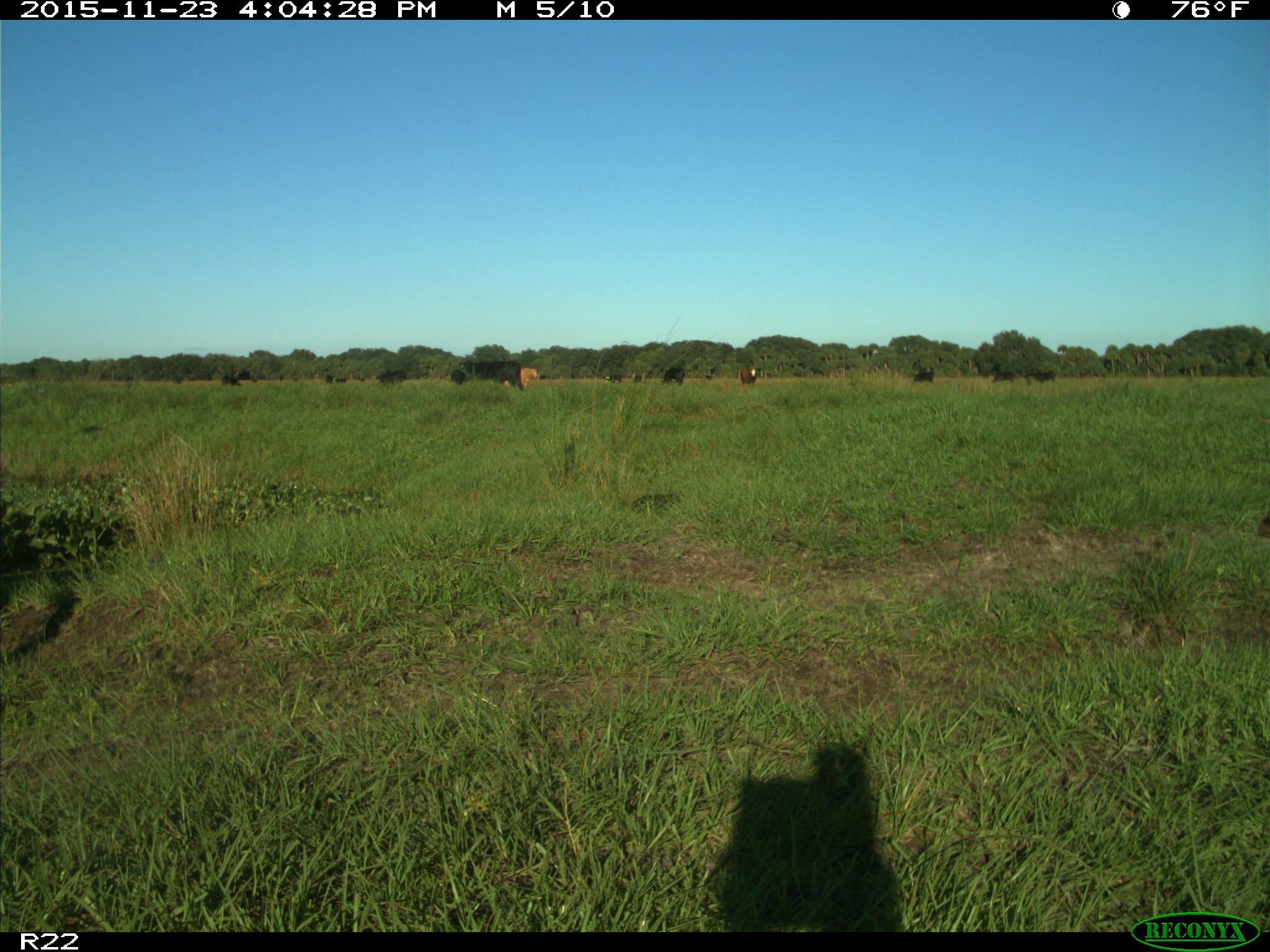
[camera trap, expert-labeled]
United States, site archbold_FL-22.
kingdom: Animalia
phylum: Chordata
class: Mammalia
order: Artiodactyla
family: Bovidae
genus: Bos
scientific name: Bos taurus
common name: domestic cow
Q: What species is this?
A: Bos taurus (domestic cow).